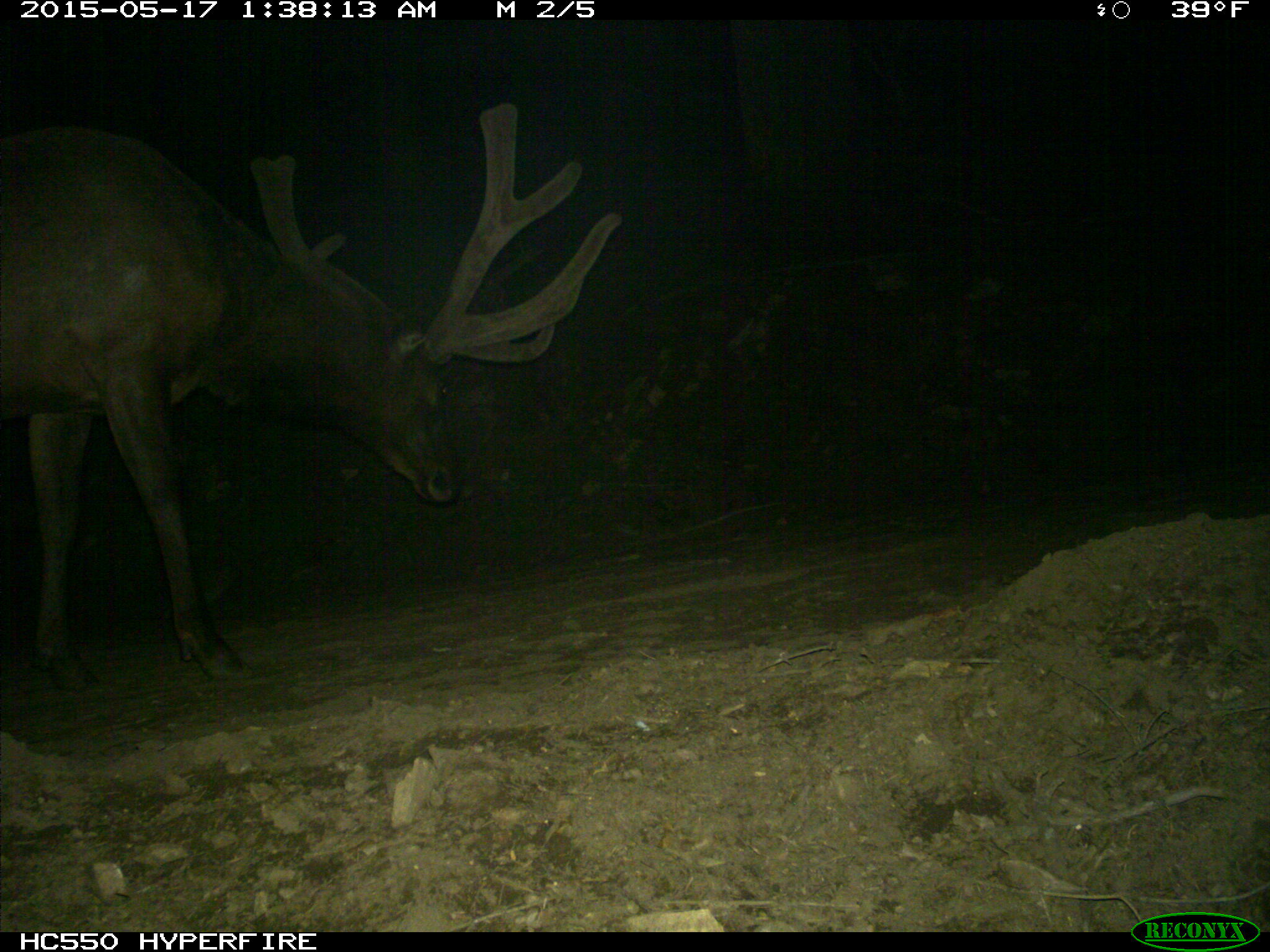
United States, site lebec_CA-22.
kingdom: Animalia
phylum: Chordata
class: Mammalia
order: Artiodactyla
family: Cervidae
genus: Cervus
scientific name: Cervus canadensis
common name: elk